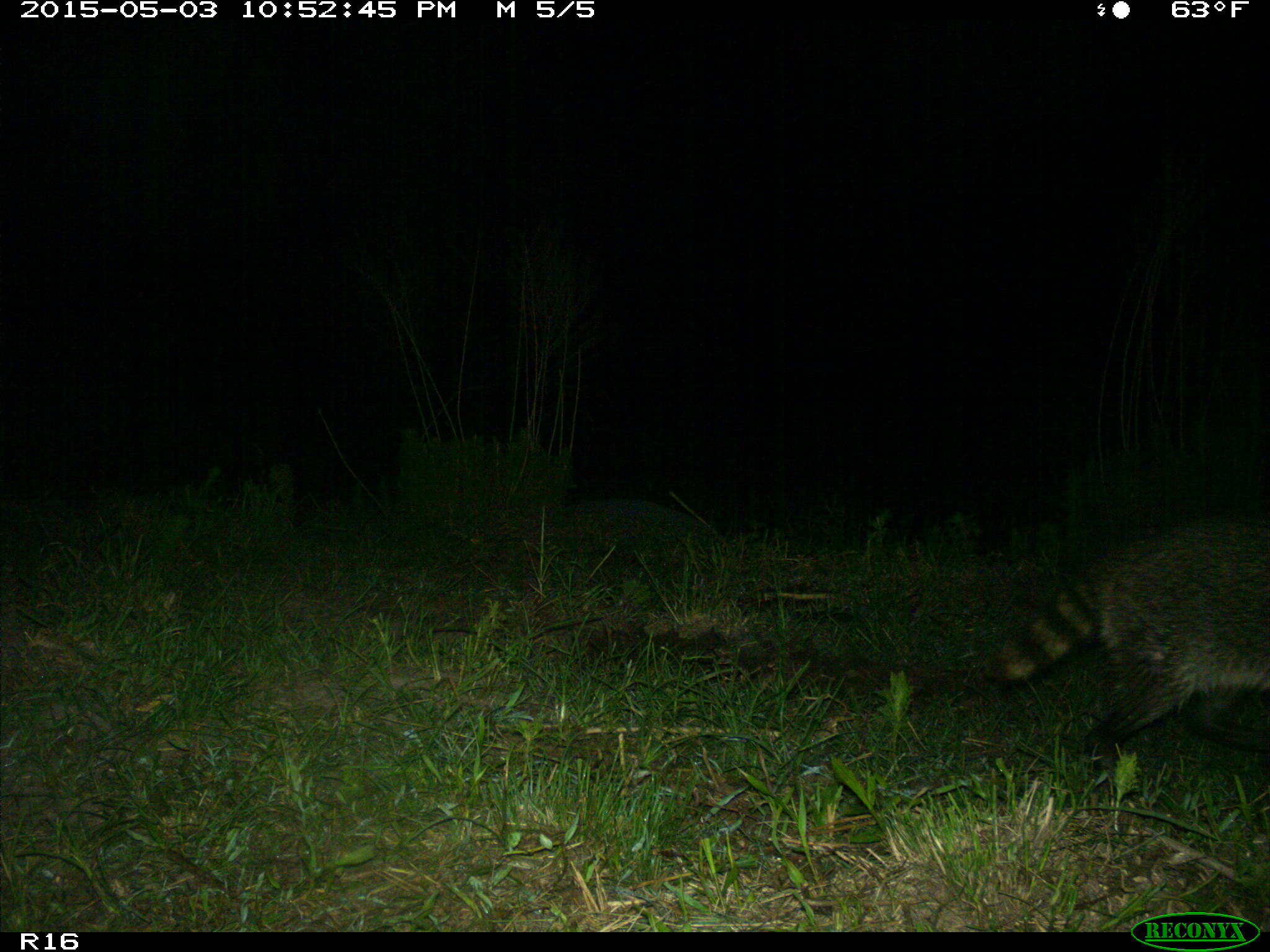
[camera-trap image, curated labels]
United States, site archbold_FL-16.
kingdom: Animalia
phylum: Chordata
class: Mammalia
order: Carnivora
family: Procyonidae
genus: Procyon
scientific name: Procyon lotor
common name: common raccoon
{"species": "Procyon lotor (common raccoon)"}